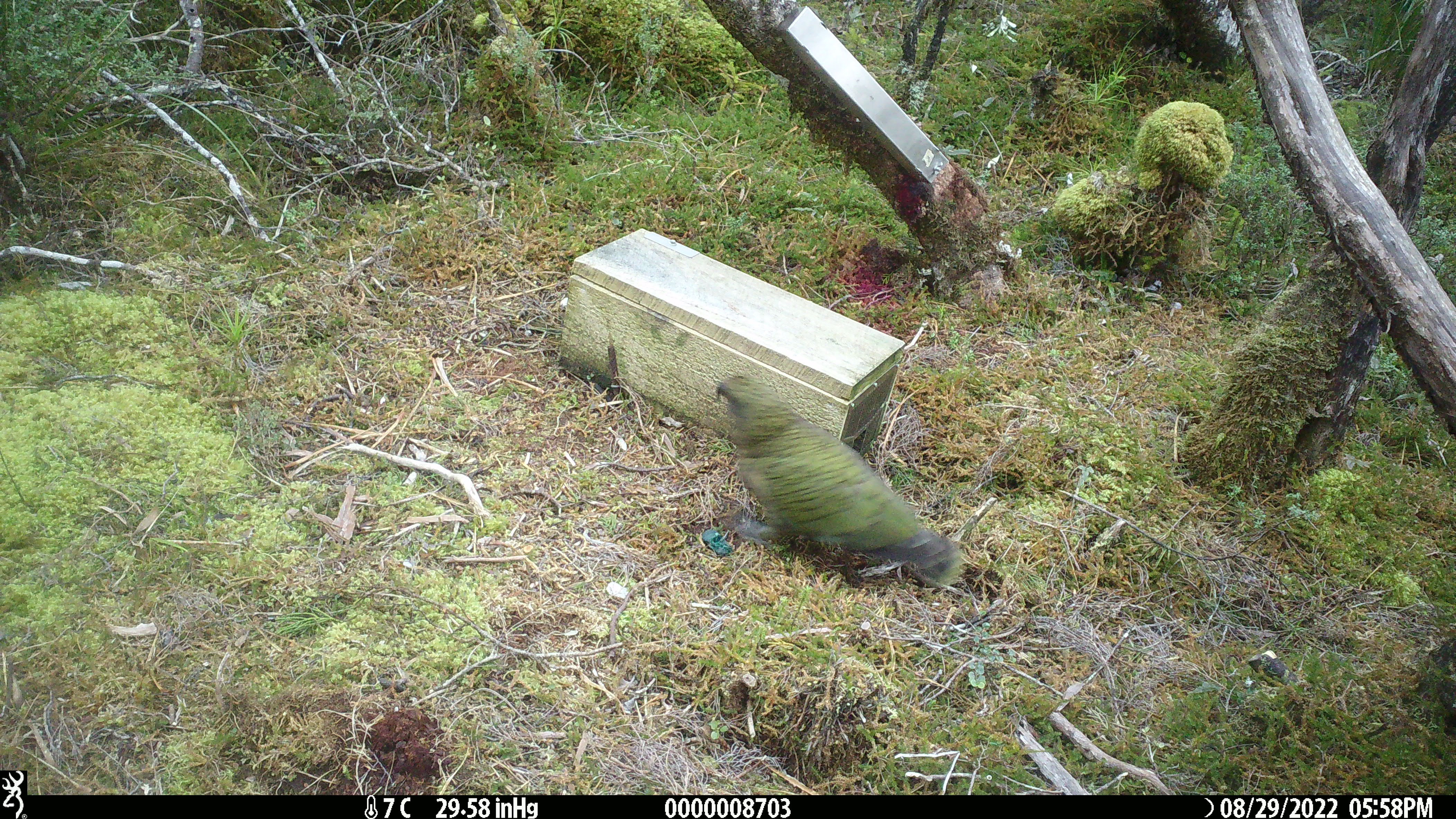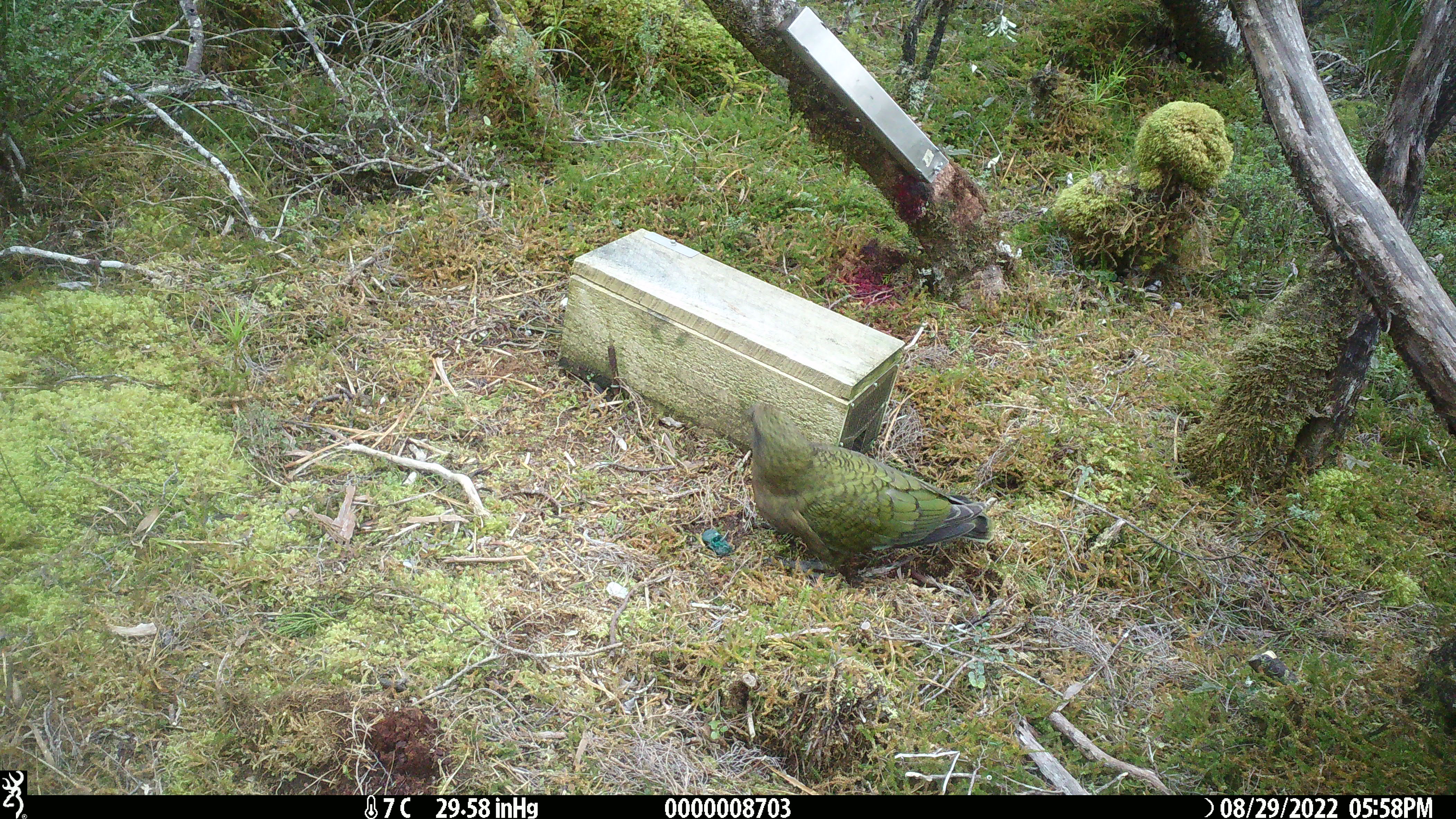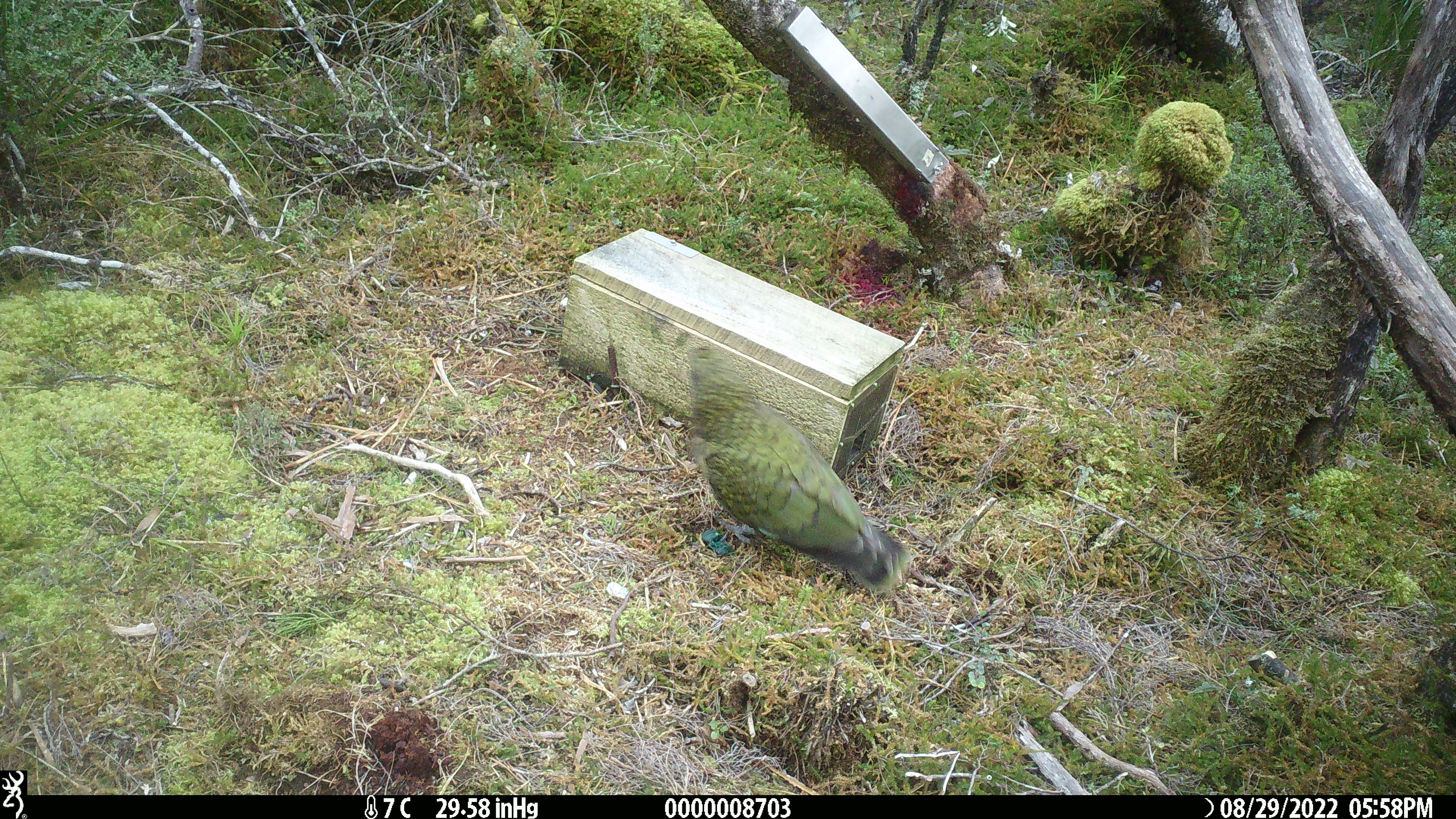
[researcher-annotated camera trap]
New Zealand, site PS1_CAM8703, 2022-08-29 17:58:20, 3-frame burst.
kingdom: Animalia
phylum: Chordata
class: Aves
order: Psittaciformes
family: Strigopidae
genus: Nestor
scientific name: Nestor notabilis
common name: kea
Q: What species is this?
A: Kea (Nestor notabilis).